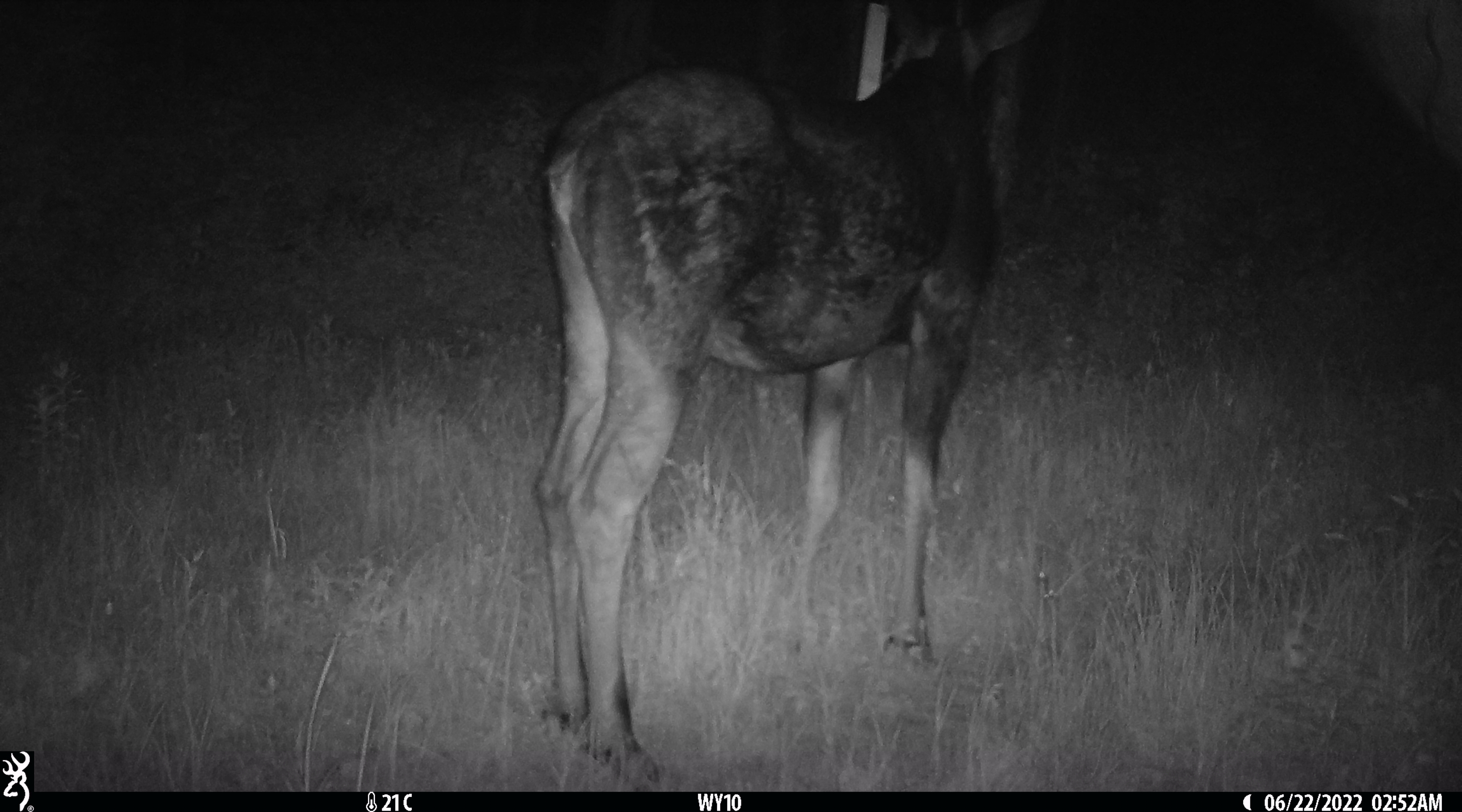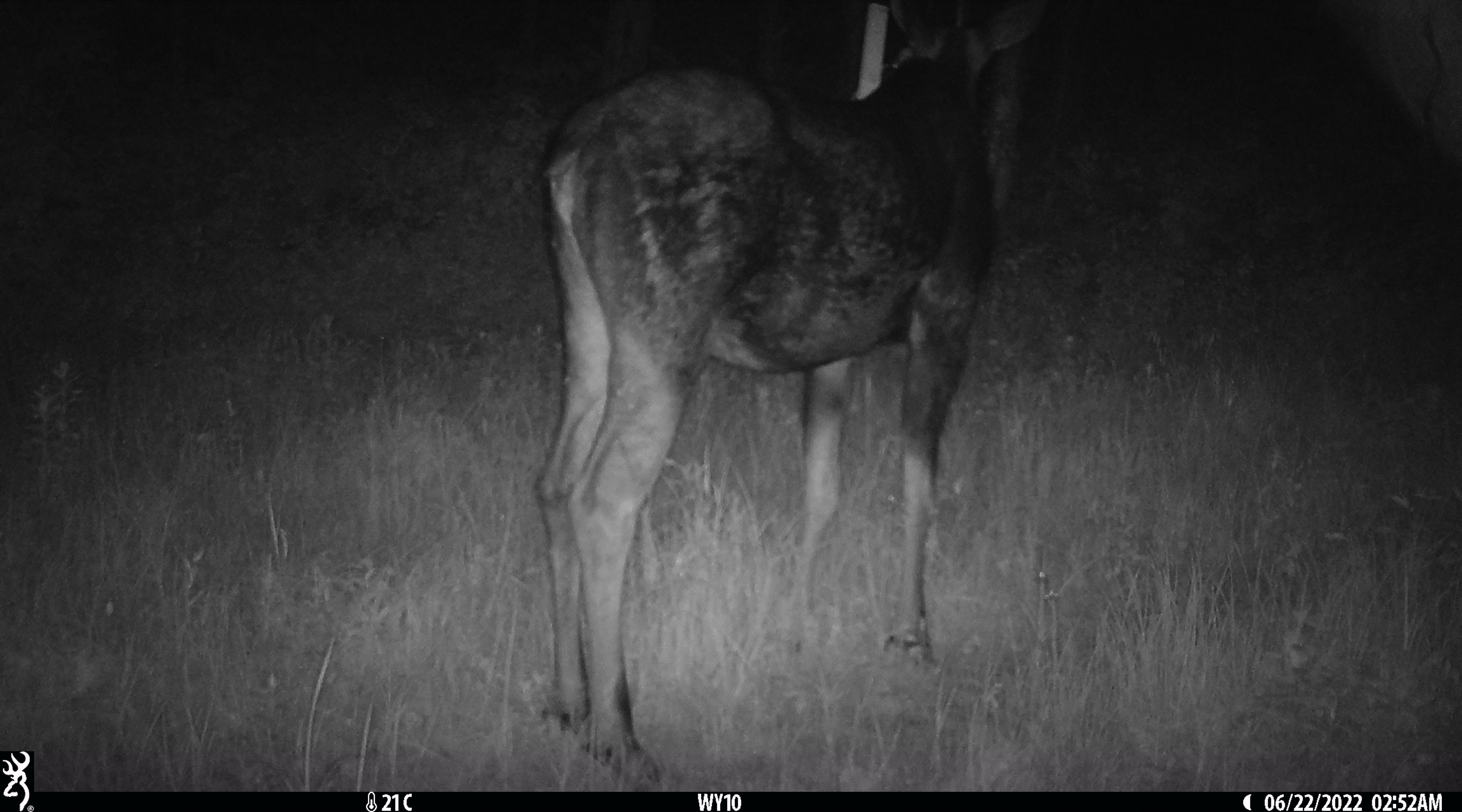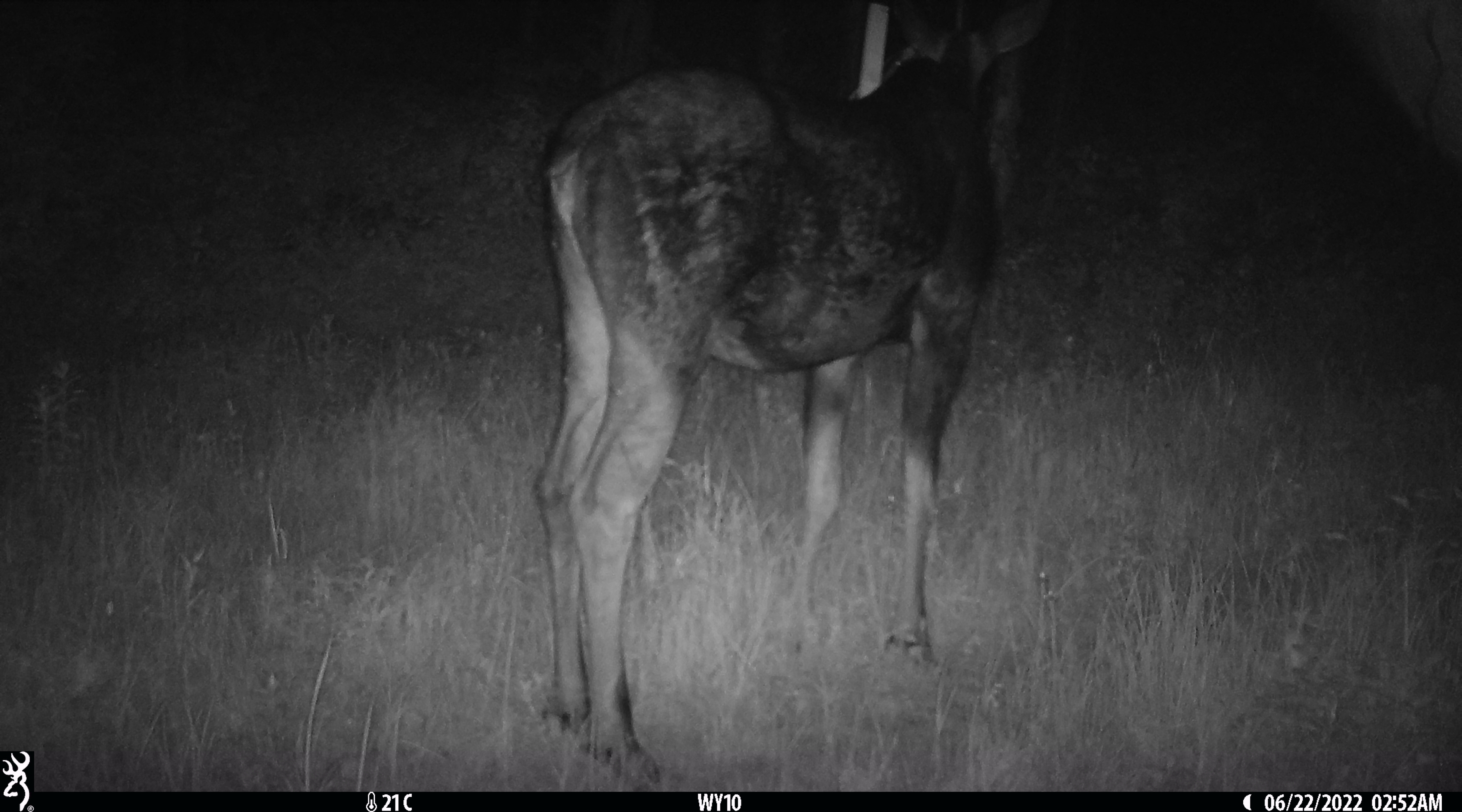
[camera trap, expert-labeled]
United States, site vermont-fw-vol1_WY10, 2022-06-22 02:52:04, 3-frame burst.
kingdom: Animalia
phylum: Chordata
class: Mammalia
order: Artiodactyla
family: Cervidae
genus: Alces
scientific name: Alces alces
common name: moose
Moose (Alces alces).